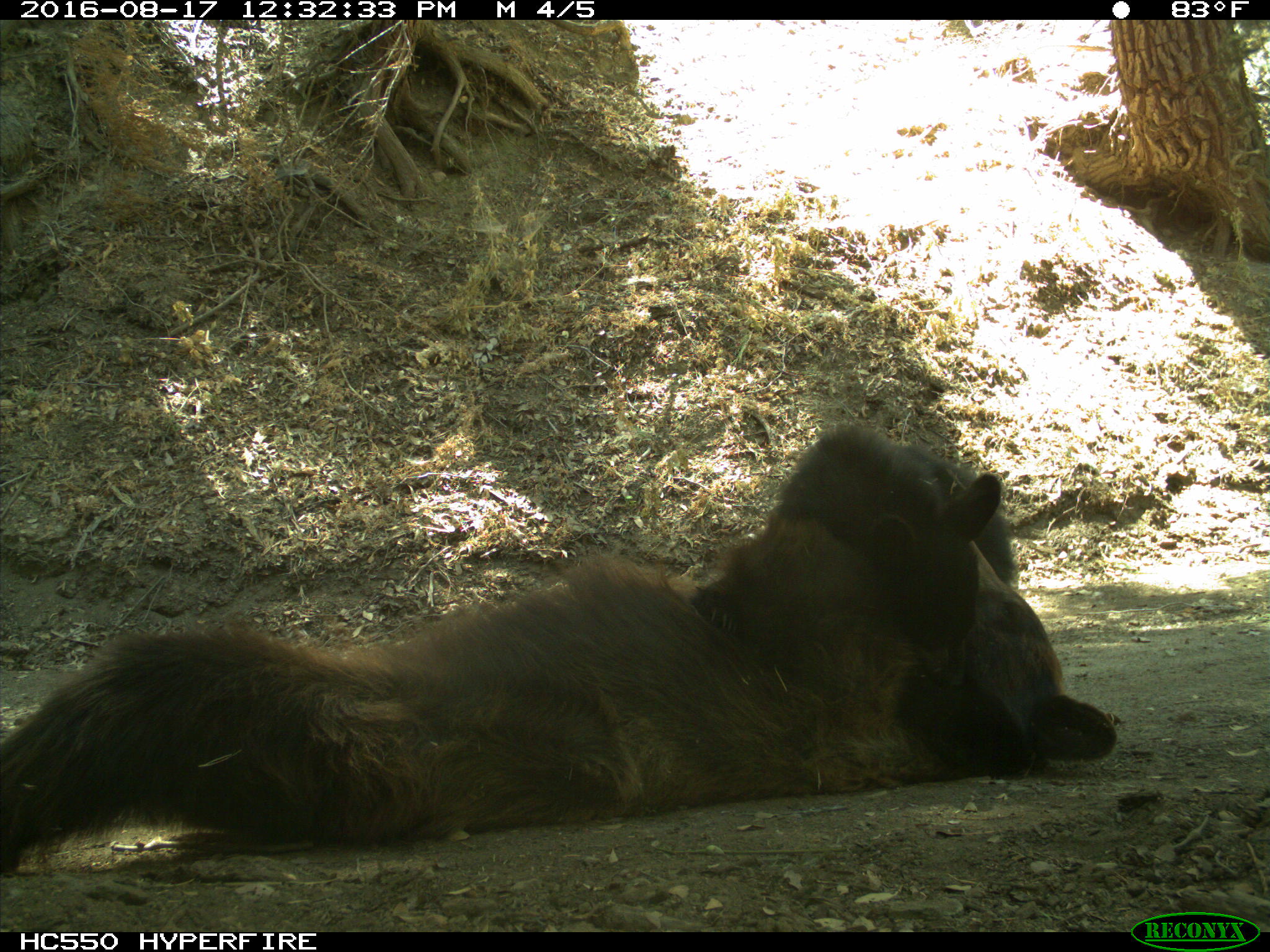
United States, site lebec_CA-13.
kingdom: Animalia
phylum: Chordata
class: Mammalia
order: Carnivora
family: Ursidae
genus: Ursus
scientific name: Ursus americanus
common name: american black bear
Ursus americanus (american black bear).